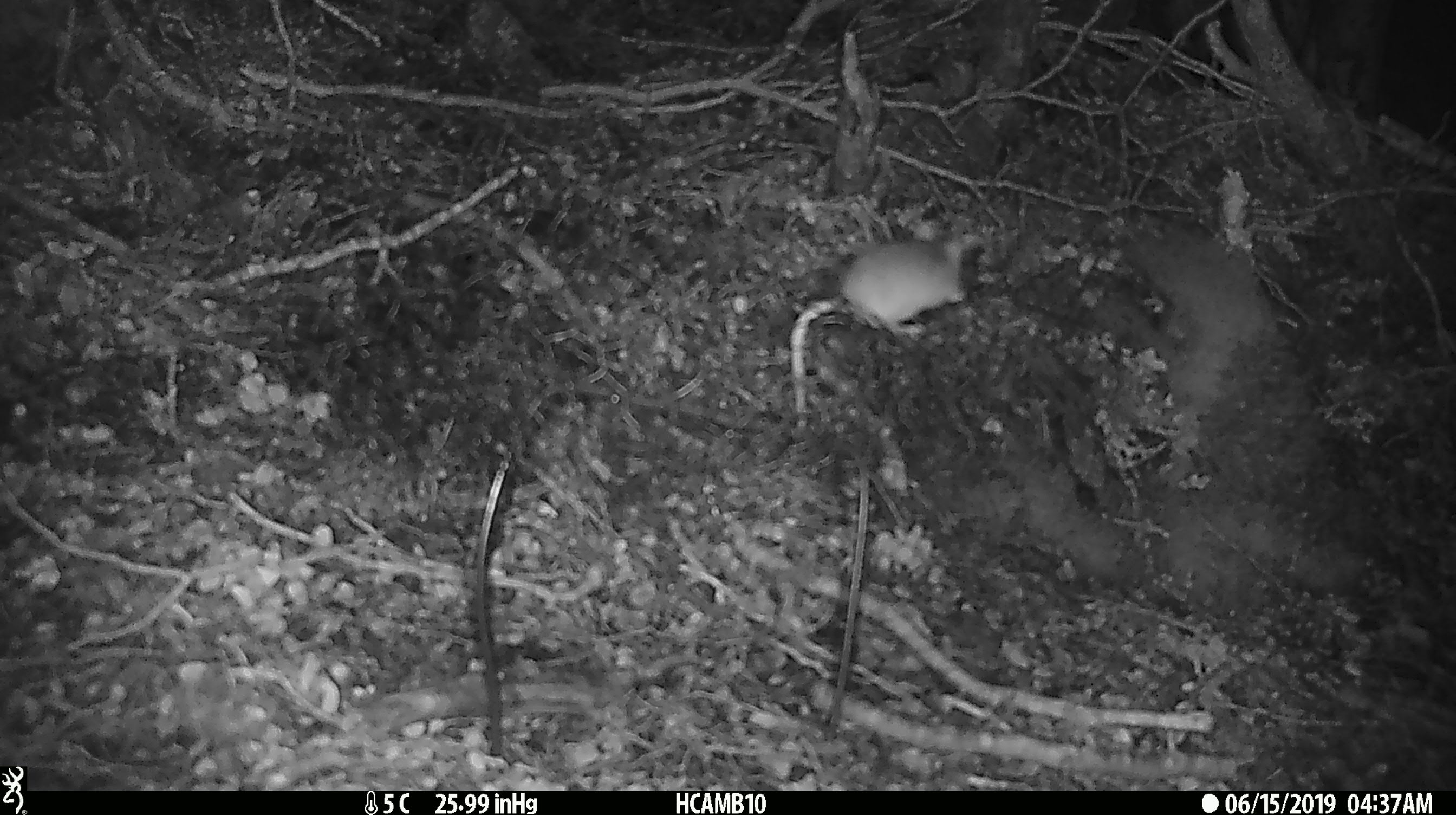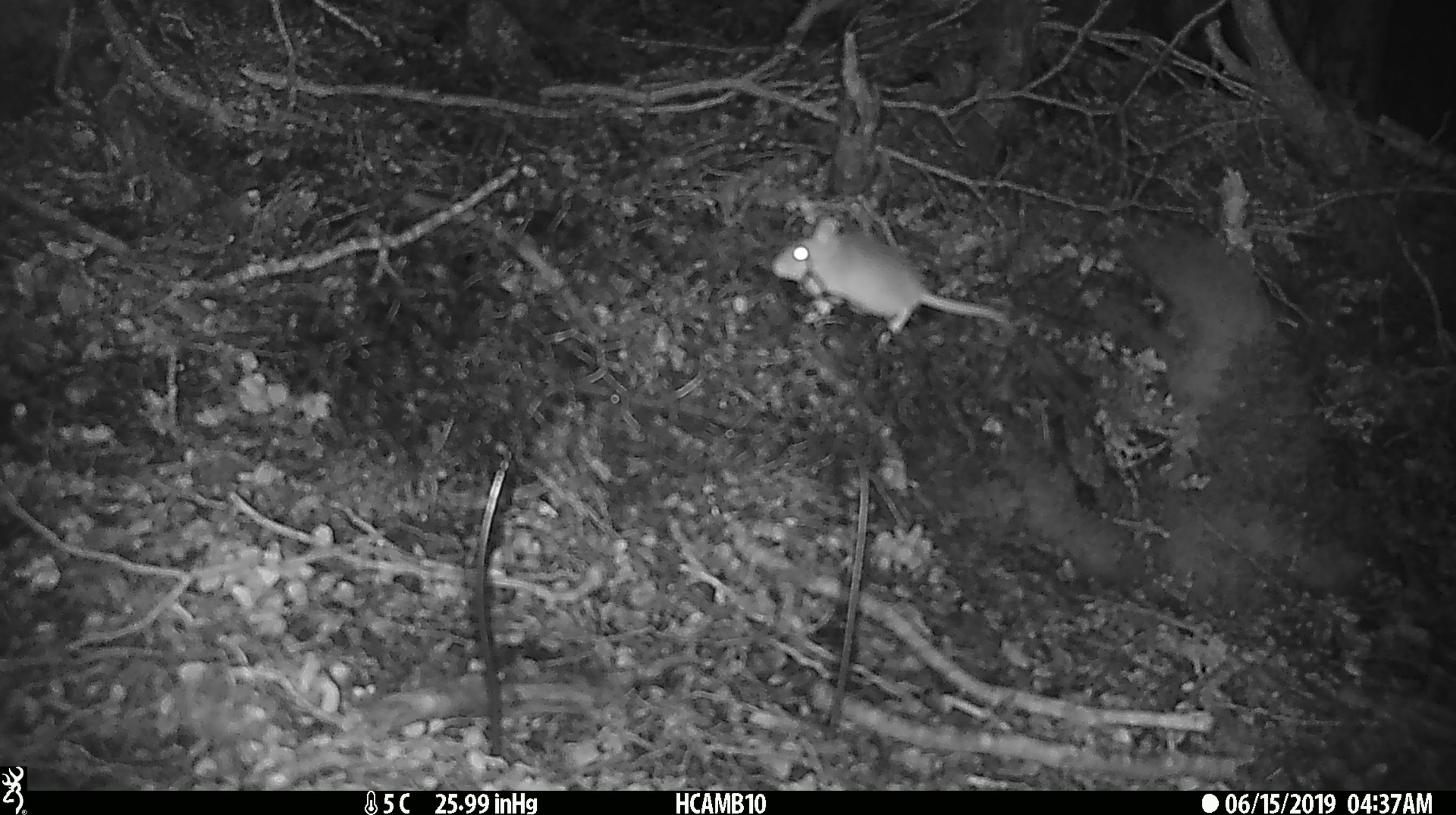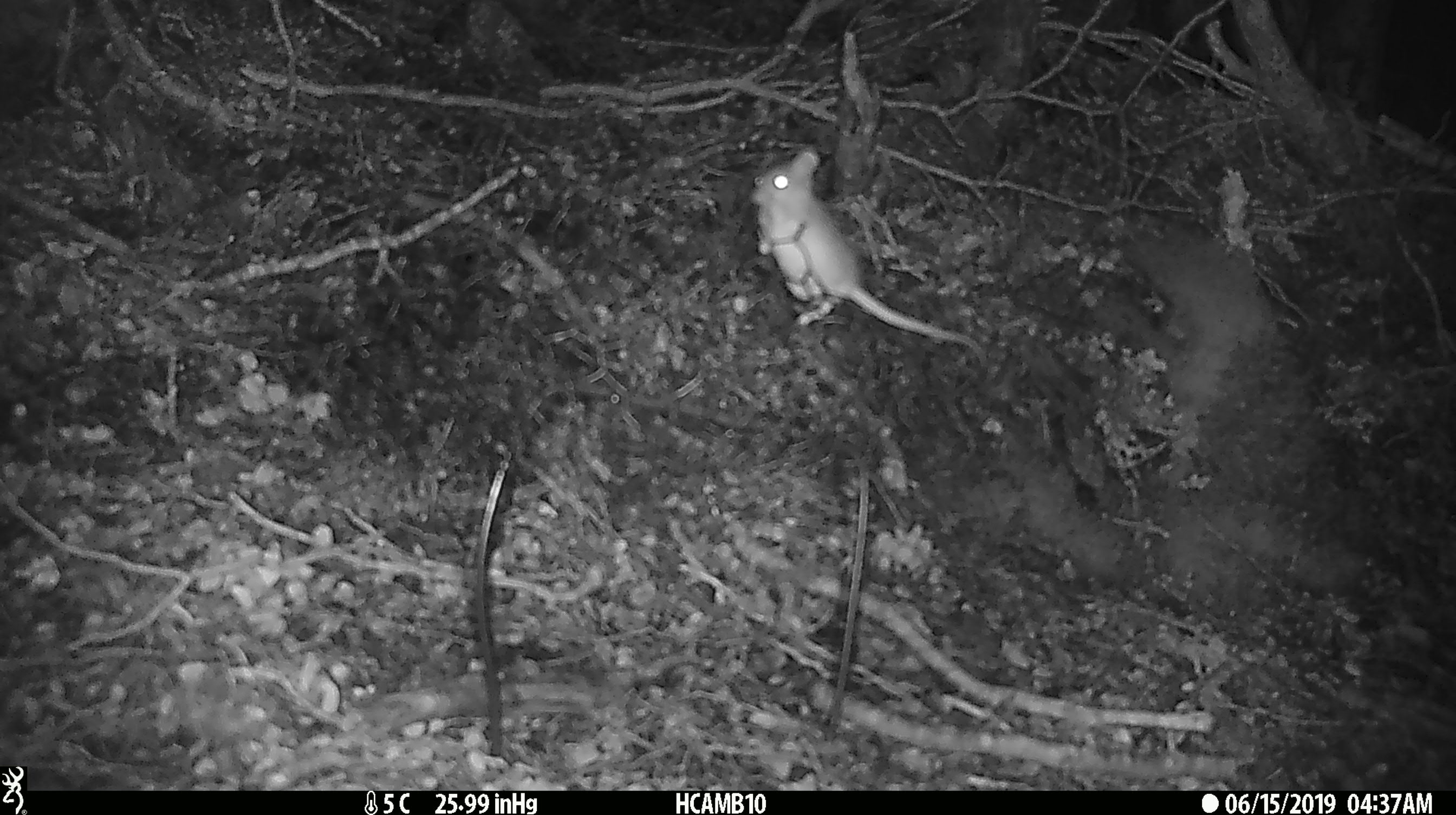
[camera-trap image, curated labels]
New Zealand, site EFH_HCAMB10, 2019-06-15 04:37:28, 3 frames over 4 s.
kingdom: Animalia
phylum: Chordata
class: Mammalia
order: Rodentia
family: Muridae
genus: Mus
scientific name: Mus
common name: mouse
Mouse (Mus).